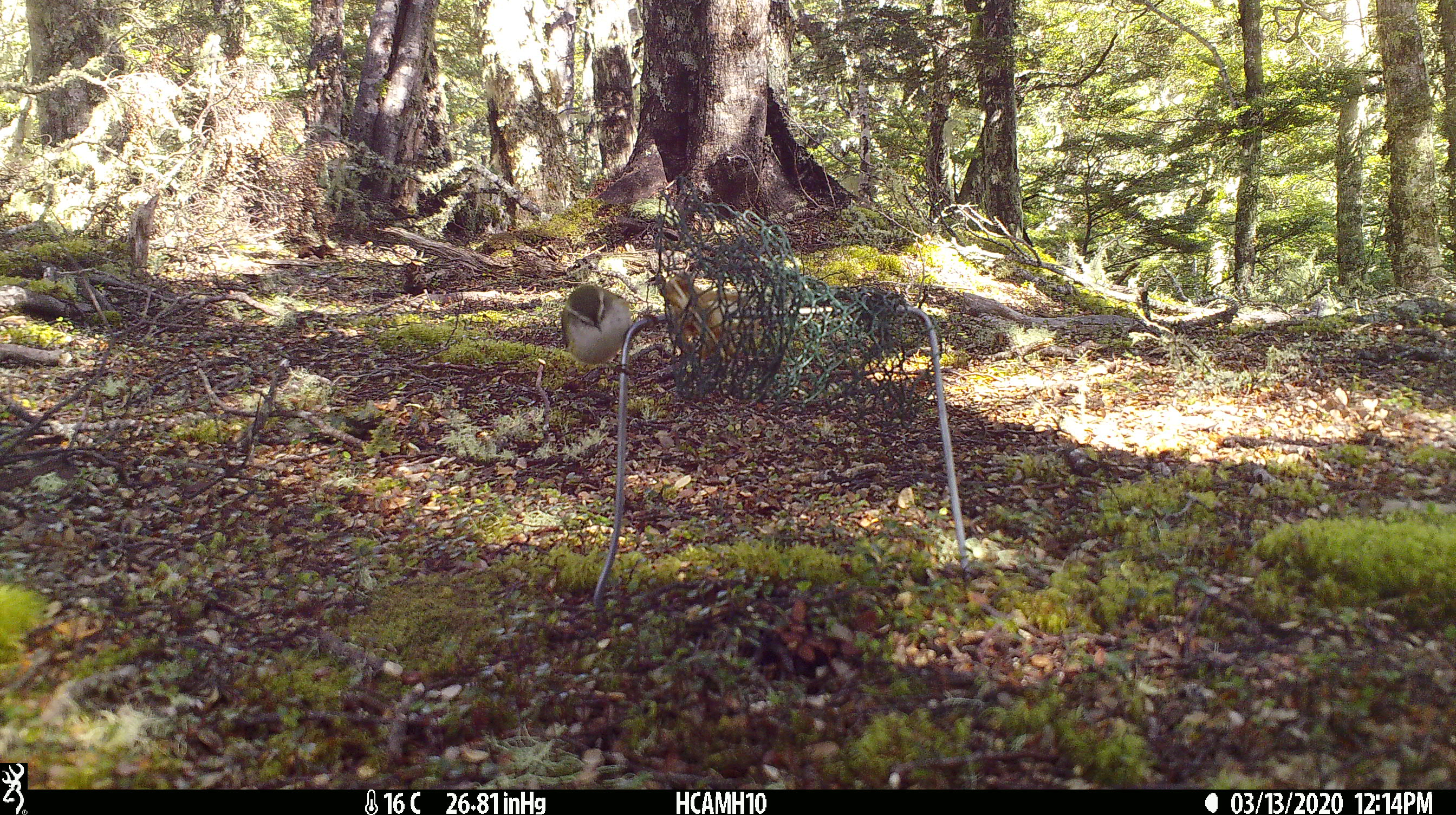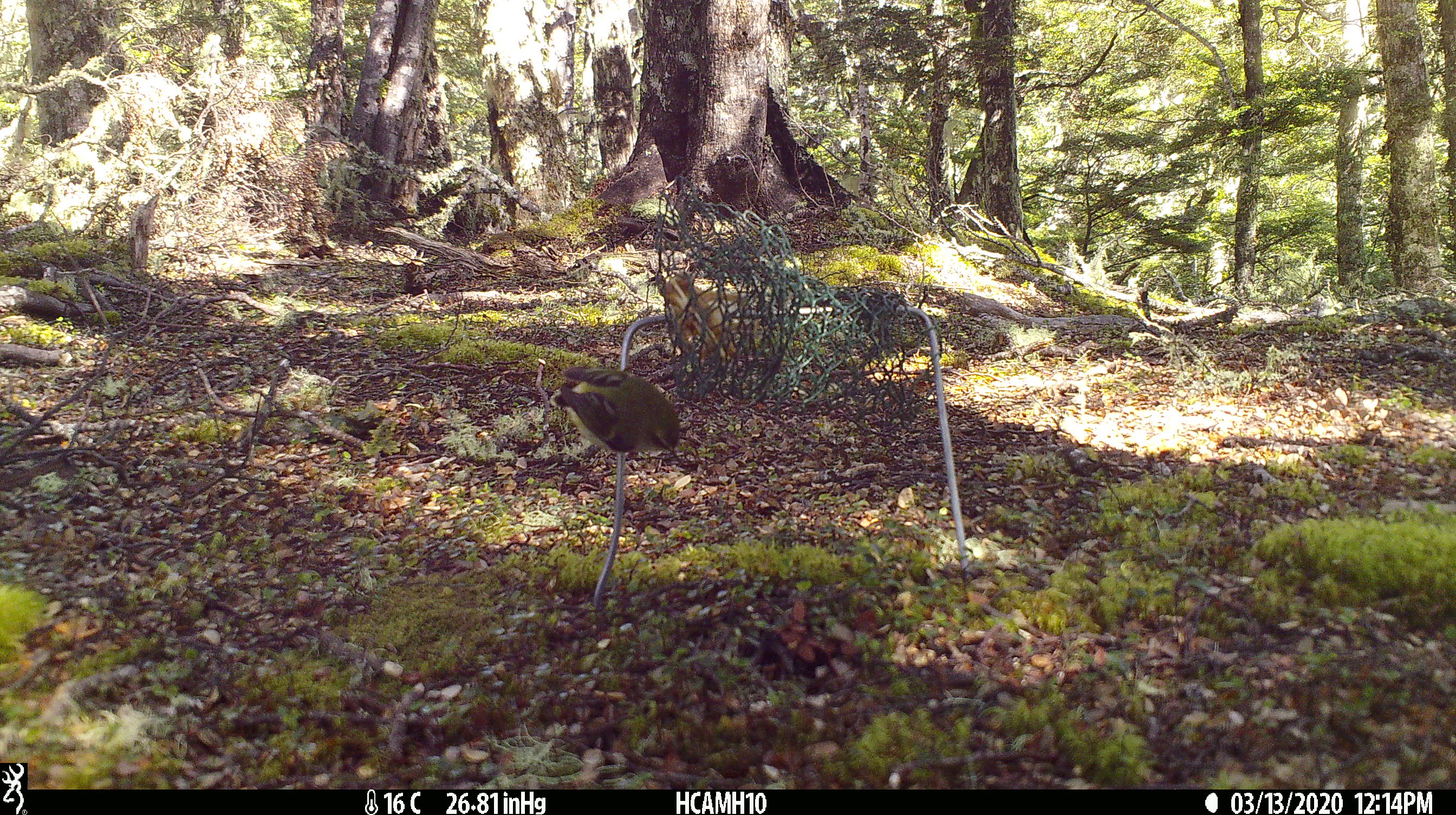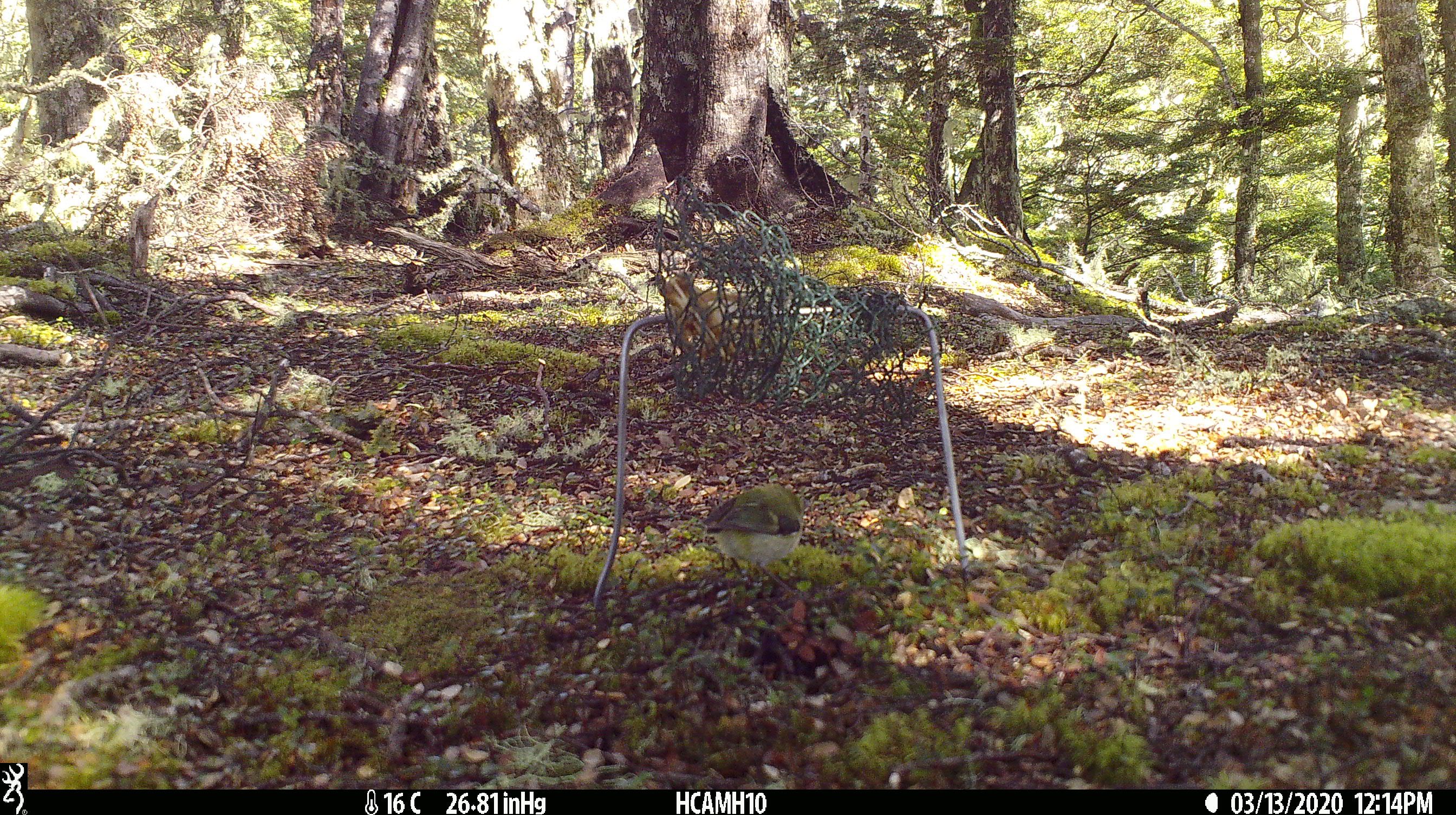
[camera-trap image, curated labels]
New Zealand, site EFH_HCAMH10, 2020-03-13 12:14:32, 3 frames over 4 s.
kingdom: Animalia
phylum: Chordata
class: Aves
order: Passeriformes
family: Acanthisittidae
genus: Acanthisitta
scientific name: Acanthisitta chloris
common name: rifleman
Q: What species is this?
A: Rifleman (Acanthisitta chloris).